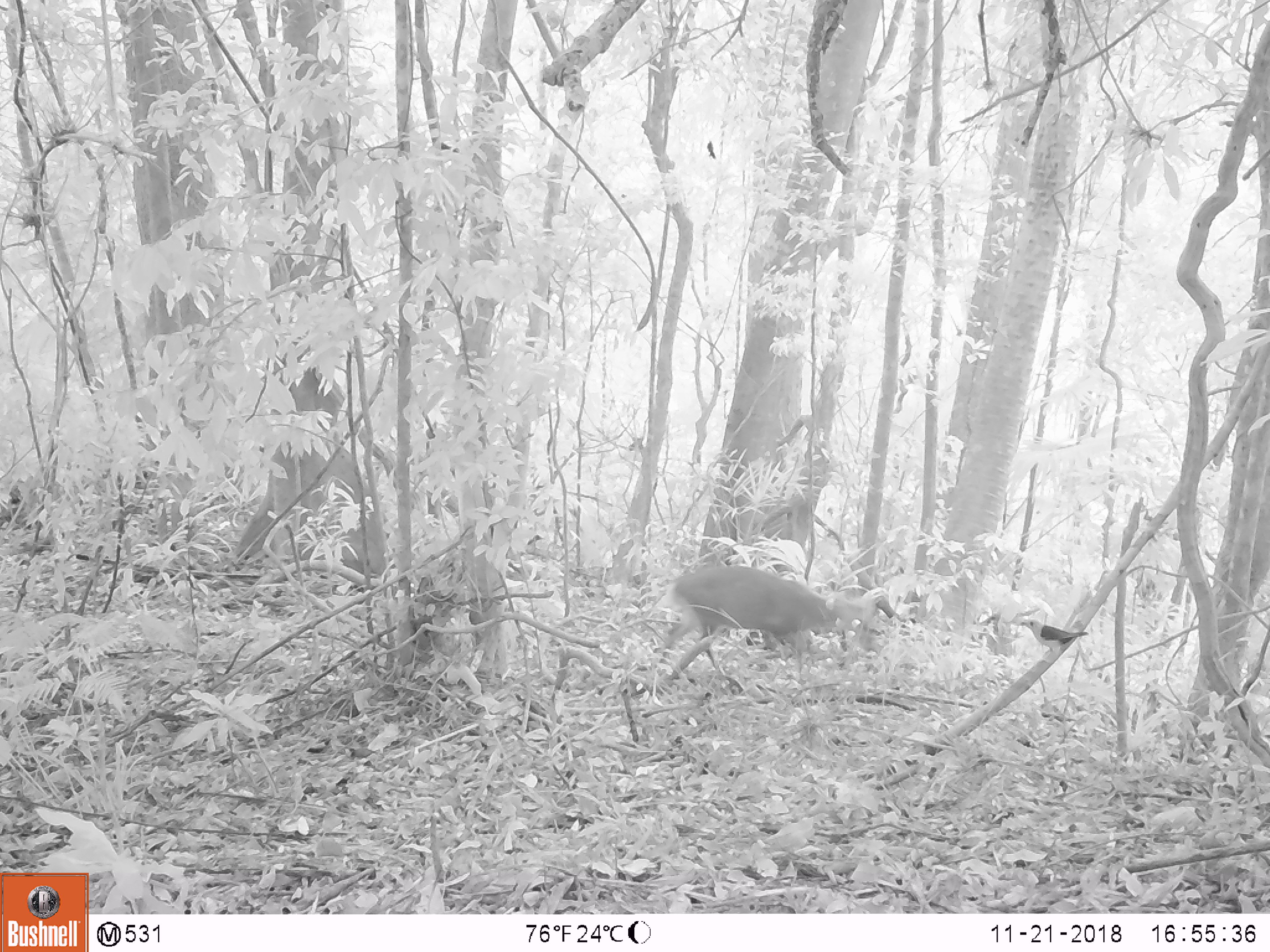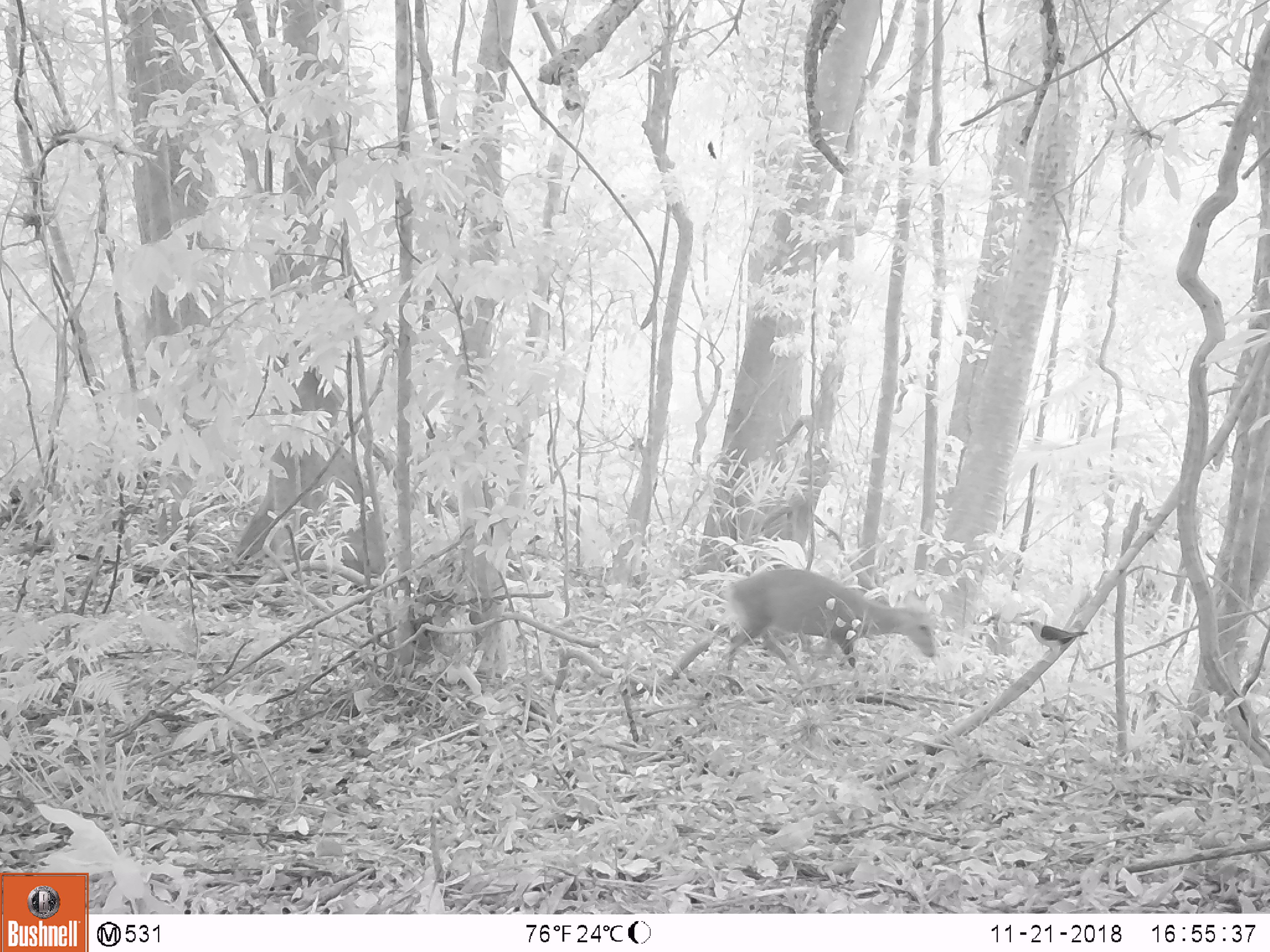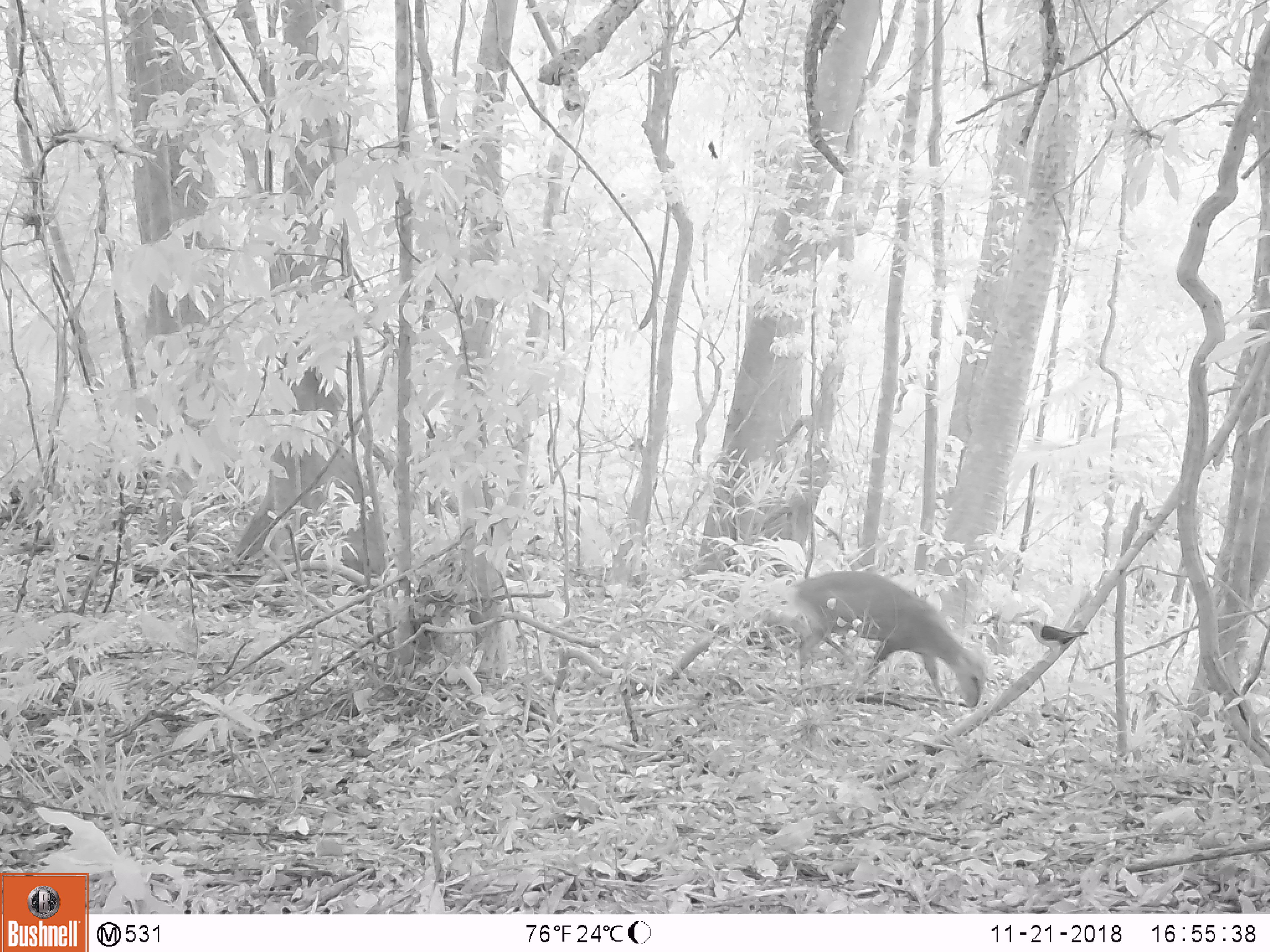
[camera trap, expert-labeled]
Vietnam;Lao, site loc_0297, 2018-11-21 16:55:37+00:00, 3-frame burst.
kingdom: Animalia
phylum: Chordata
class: Mammalia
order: Artiodactyla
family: Cervidae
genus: Muntiacus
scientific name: Muntiacus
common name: muntjacs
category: unidentified muntjac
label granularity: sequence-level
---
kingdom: Animalia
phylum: Chordata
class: Aves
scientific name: Aves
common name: bird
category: unidentified bird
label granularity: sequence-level